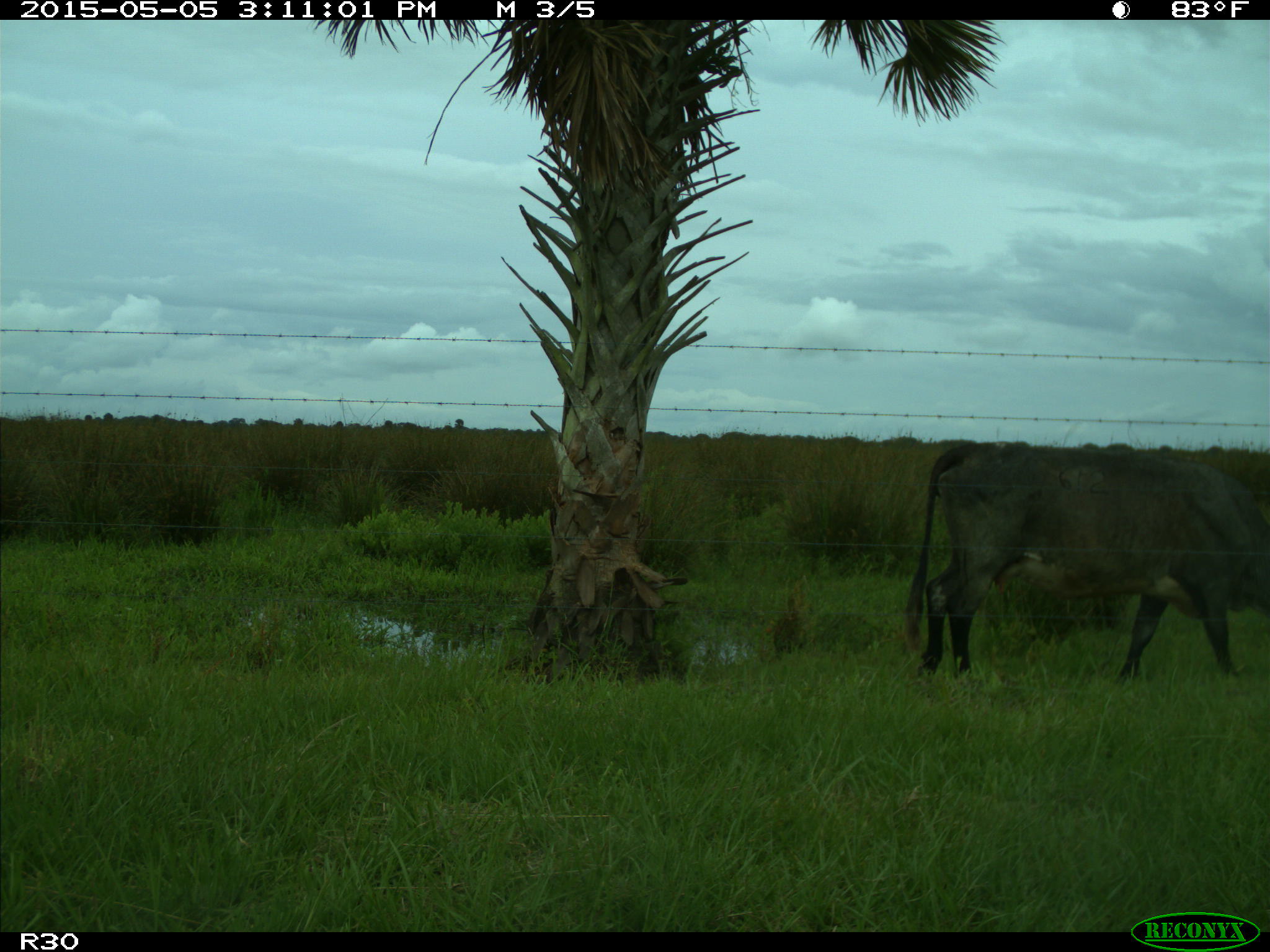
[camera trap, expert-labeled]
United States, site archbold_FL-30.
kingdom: Animalia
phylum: Chordata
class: Mammalia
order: Artiodactyla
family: Bovidae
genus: Bos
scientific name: Bos taurus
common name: domestic cow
Bos taurus (domestic cow).